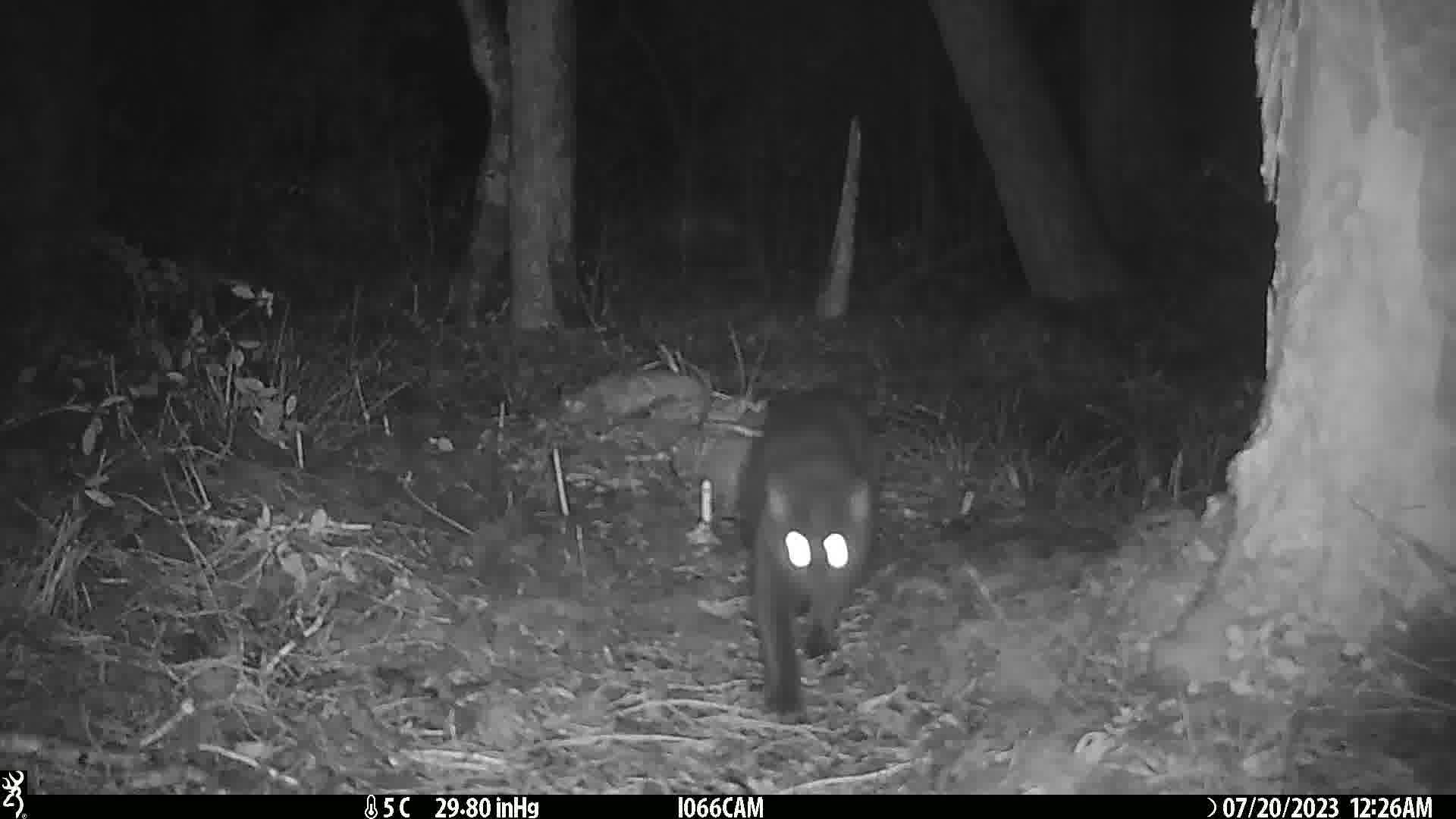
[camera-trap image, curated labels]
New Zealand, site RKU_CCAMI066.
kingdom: Animalia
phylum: Chordata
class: Mammalia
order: Carnivora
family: Felidae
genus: Felis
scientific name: Felis catus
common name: domestic cat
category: cat